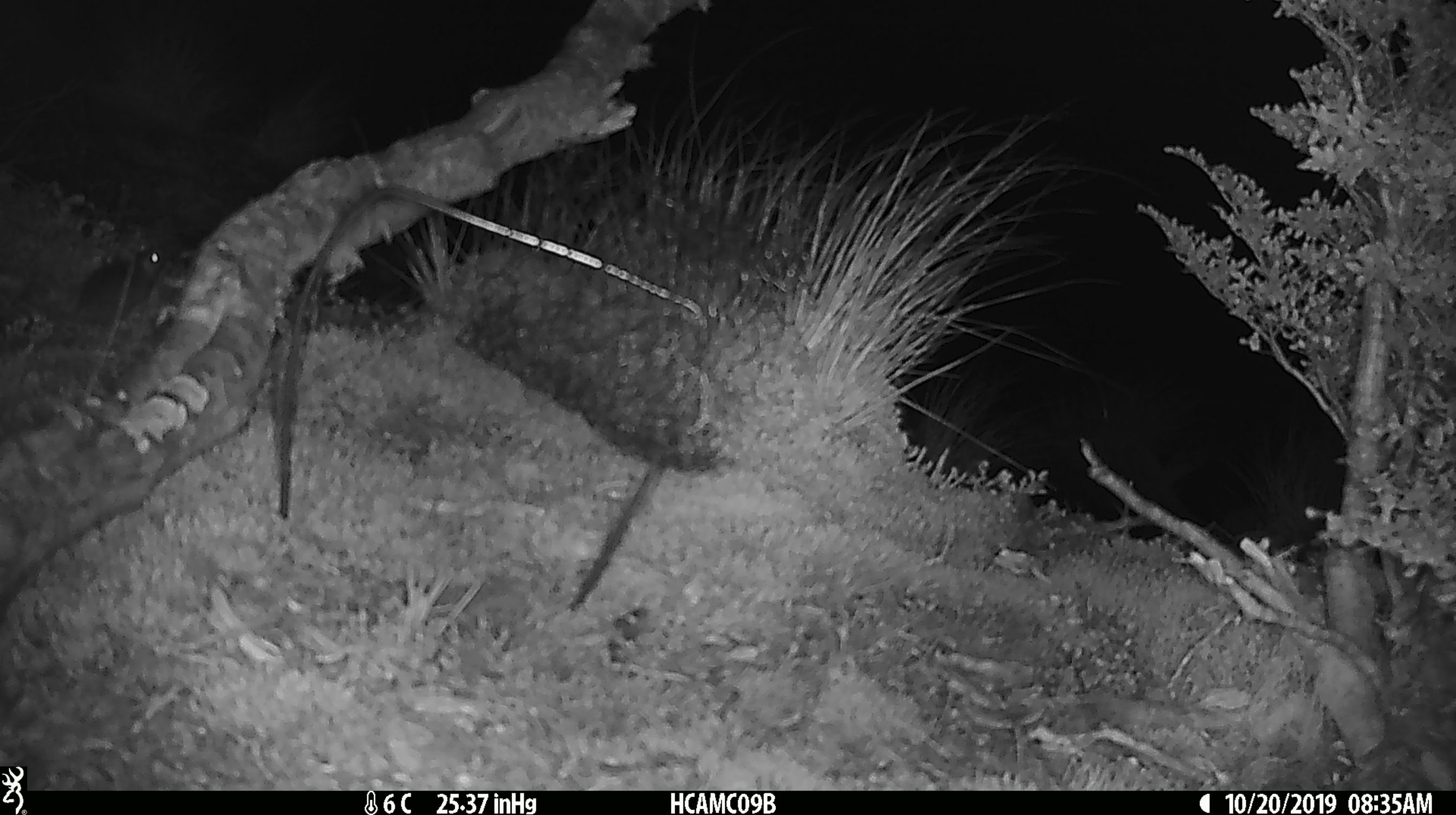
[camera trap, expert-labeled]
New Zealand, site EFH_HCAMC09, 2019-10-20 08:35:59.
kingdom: Animalia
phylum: Chordata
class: Mammalia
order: Rodentia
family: Muridae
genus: Mus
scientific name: Mus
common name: mouse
Mouse (Mus).